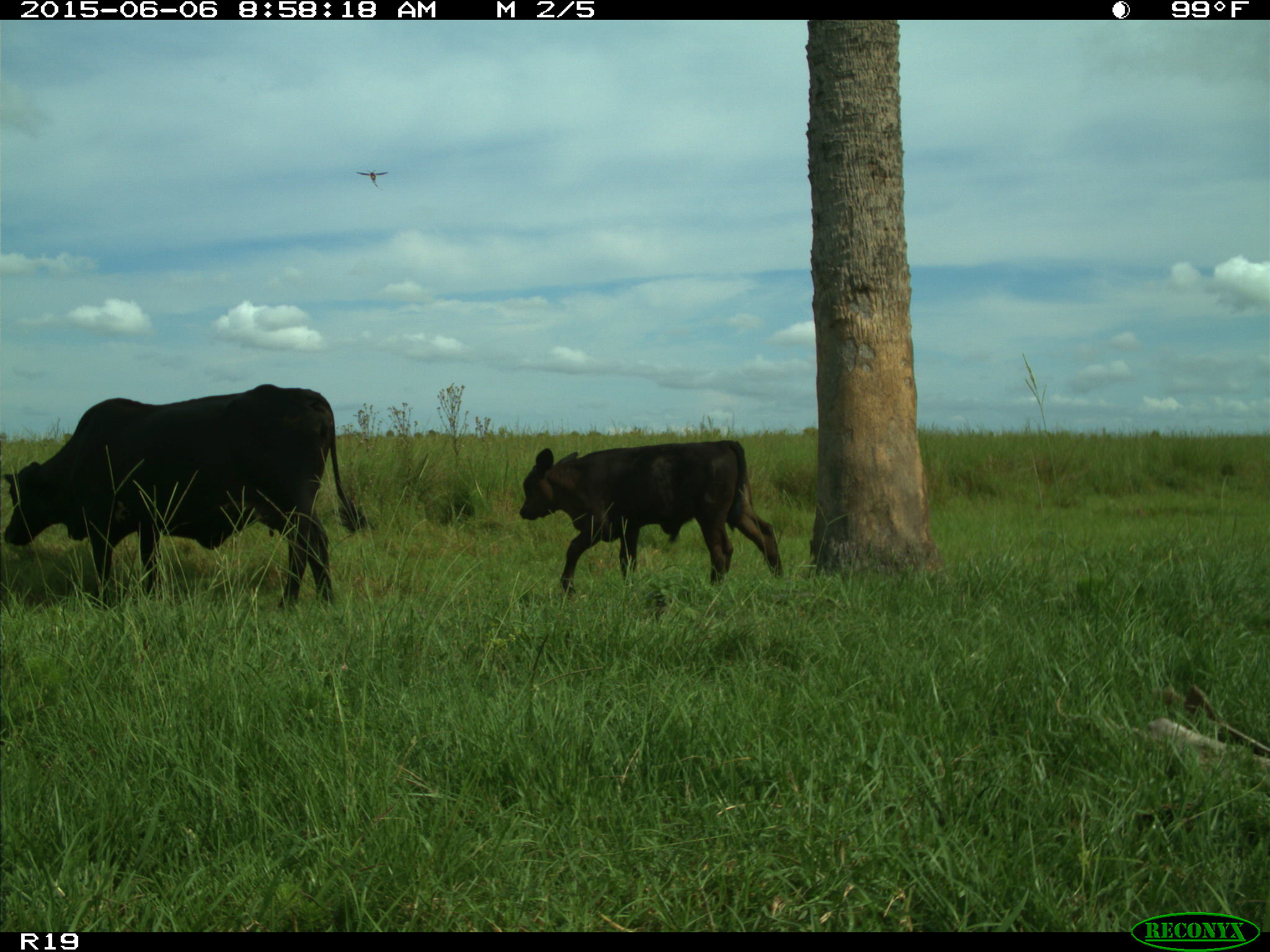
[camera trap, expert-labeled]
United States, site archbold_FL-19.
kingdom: Animalia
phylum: Chordata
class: Mammalia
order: Artiodactyla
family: Bovidae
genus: Bos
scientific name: Bos taurus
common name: domestic cow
Bos taurus (domestic cow).